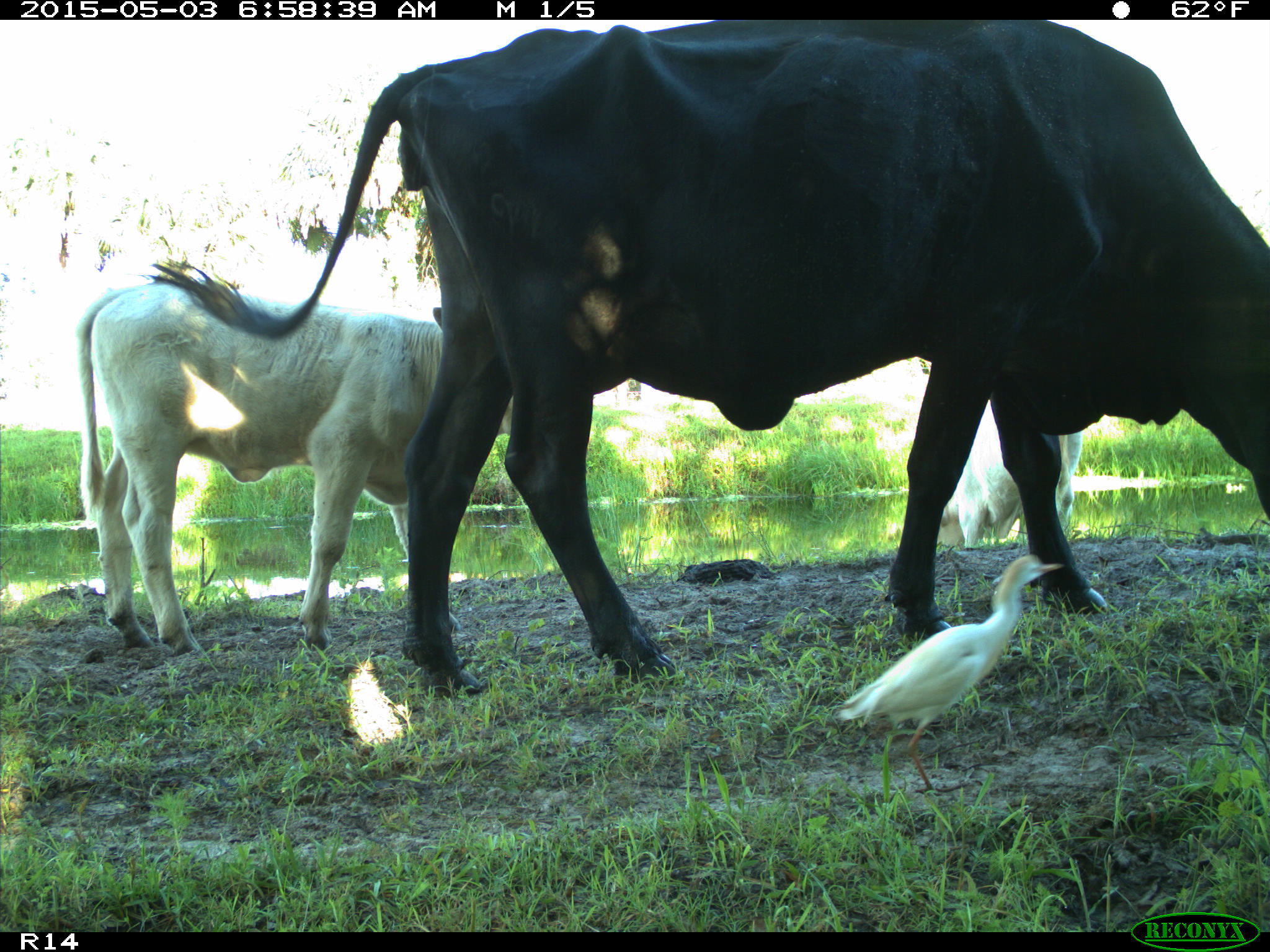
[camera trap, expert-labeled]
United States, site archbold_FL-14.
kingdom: Animalia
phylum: Chordata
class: Mammalia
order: Artiodactyla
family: Bovidae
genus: Bos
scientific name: Bos taurus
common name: domestic cow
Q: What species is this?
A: Bos taurus (domestic cow).